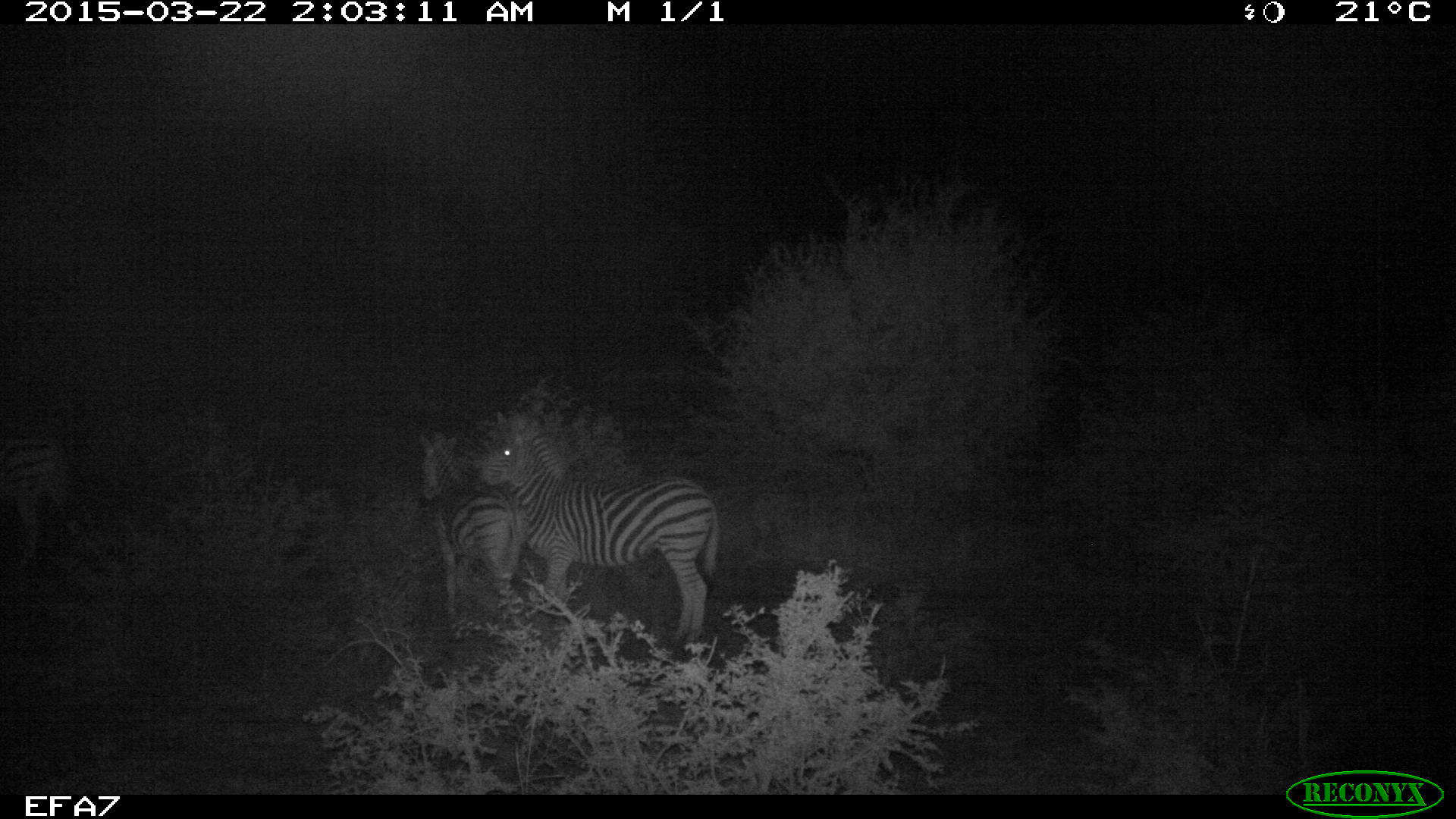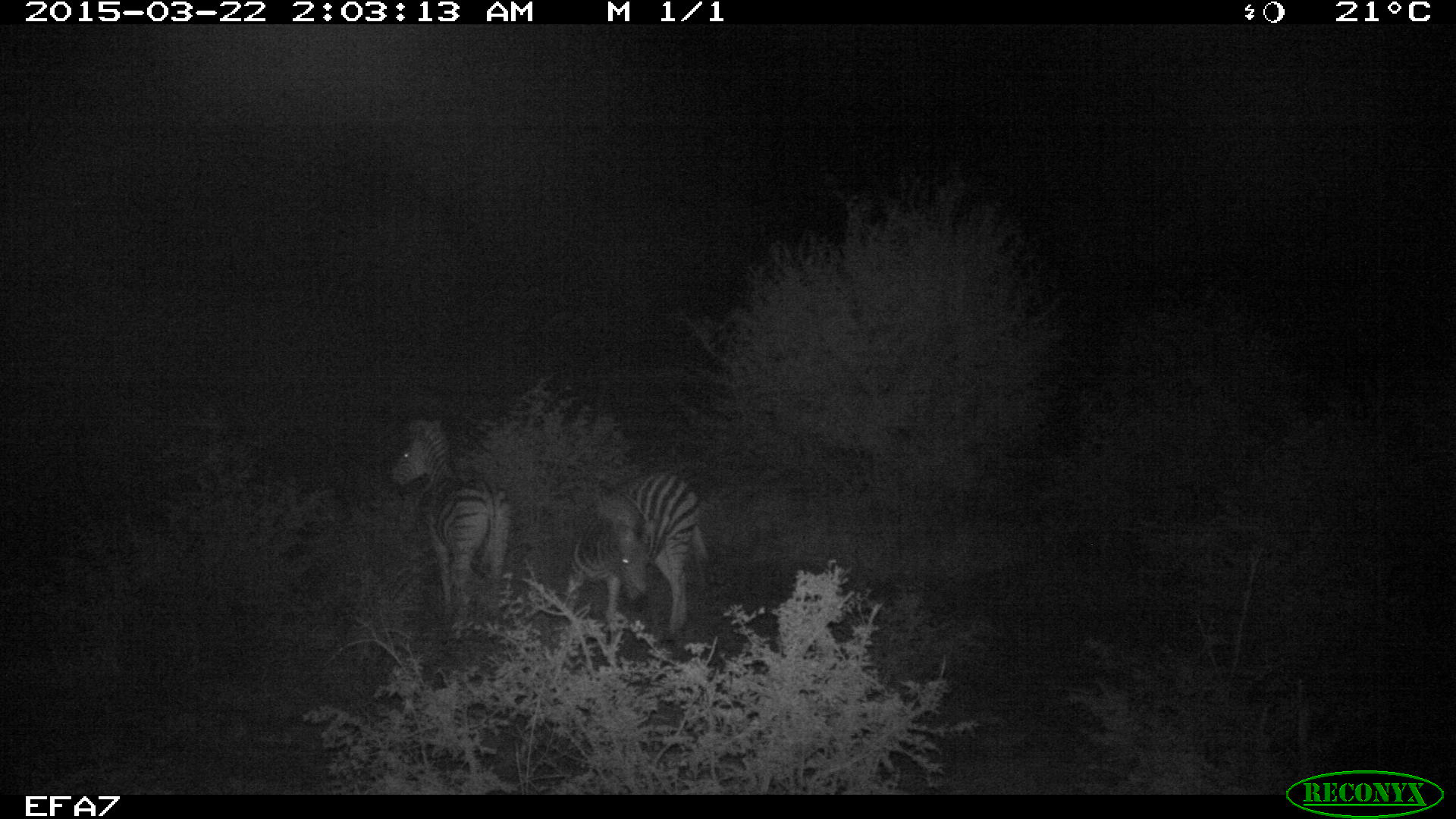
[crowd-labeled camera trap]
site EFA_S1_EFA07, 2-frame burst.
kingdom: Animalia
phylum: Chordata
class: Mammalia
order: Perissodactyla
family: Equidae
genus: Equus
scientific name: Equus quagga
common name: plains zebra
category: zebraplains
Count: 2.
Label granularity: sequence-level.